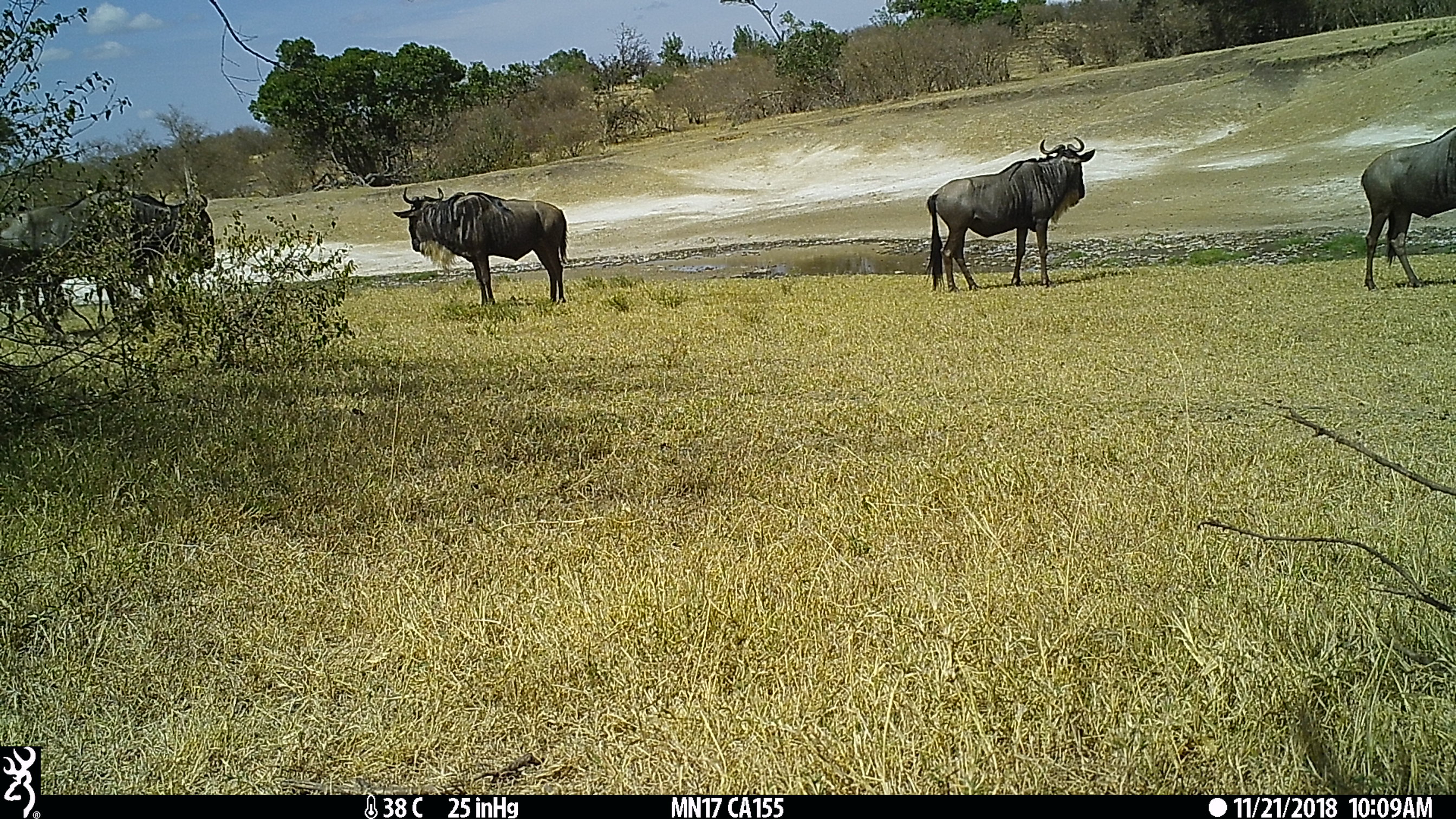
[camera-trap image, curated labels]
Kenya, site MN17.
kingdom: Animalia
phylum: Chordata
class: Mammalia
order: Artiodactyla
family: Bovidae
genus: Connochaetes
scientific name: Connochaetes taurinus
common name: blue wildebeest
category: wildebeest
Wildebeest (blue wildebeest) (Connochaetes taurinus).